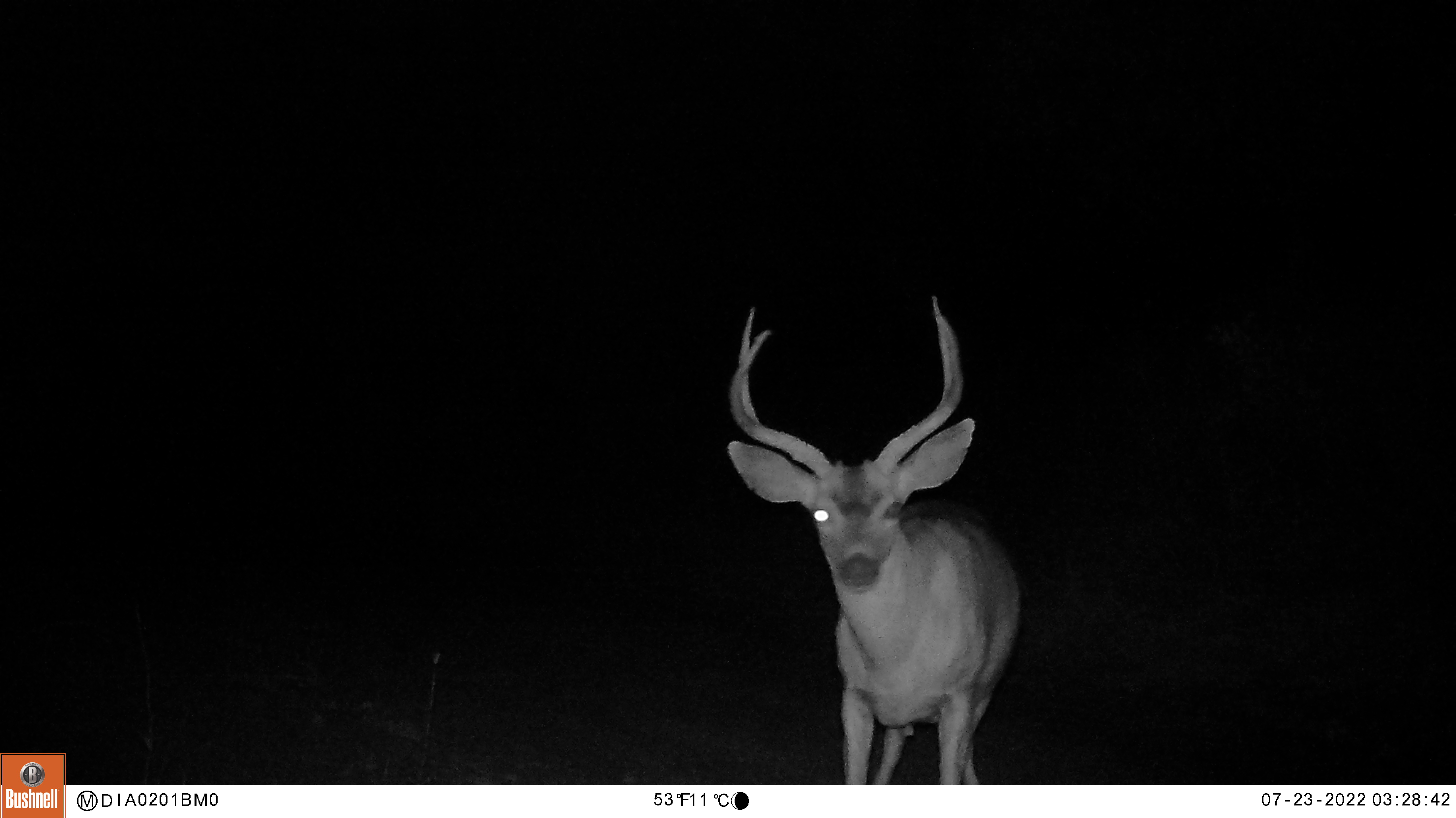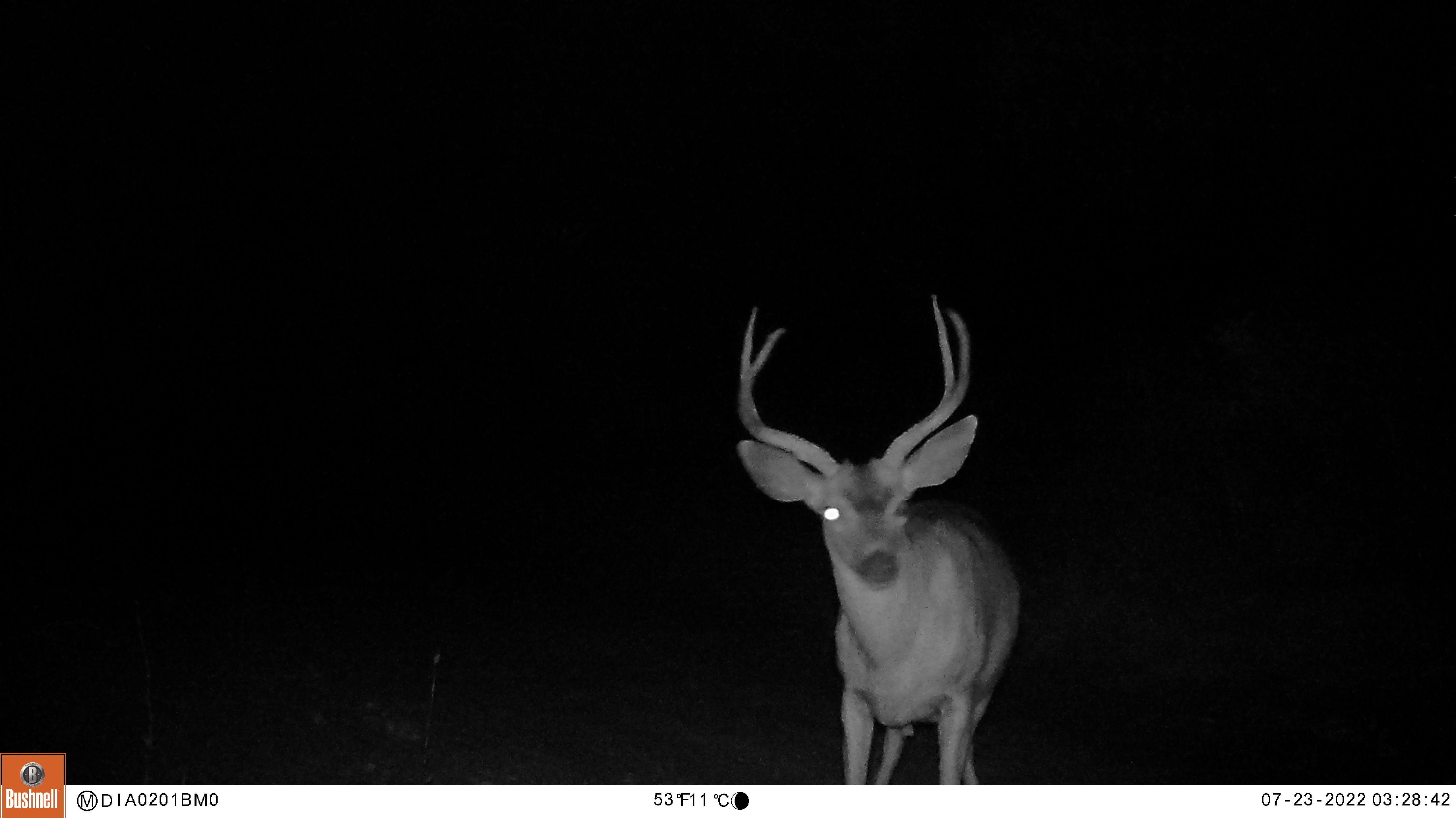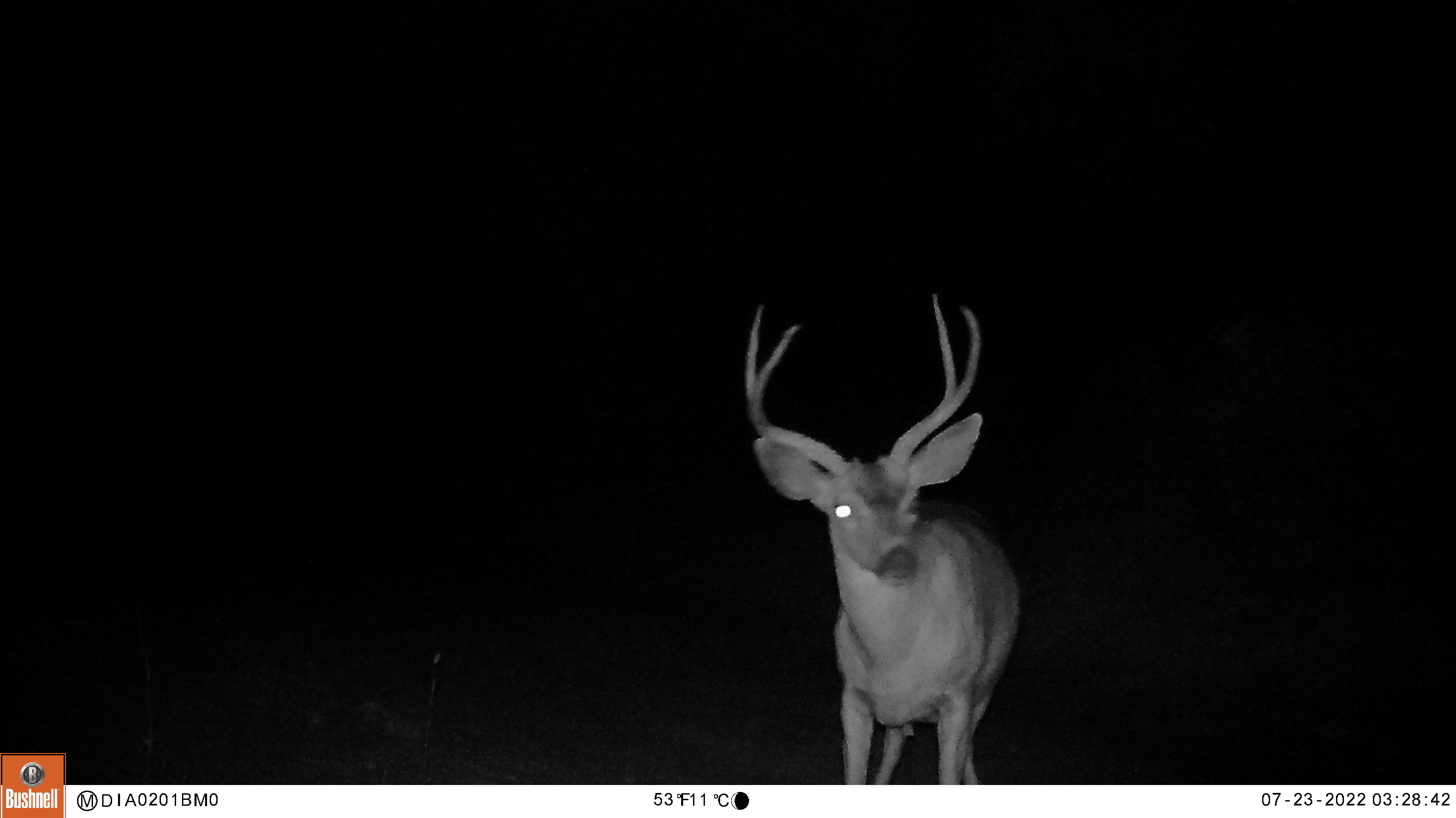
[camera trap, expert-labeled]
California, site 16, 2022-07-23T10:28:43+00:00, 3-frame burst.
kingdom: Animalia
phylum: Chordata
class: Mammalia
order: Artiodactyla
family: Cervidae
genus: Odocoileus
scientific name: Odocoileus hemionus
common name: mule deer